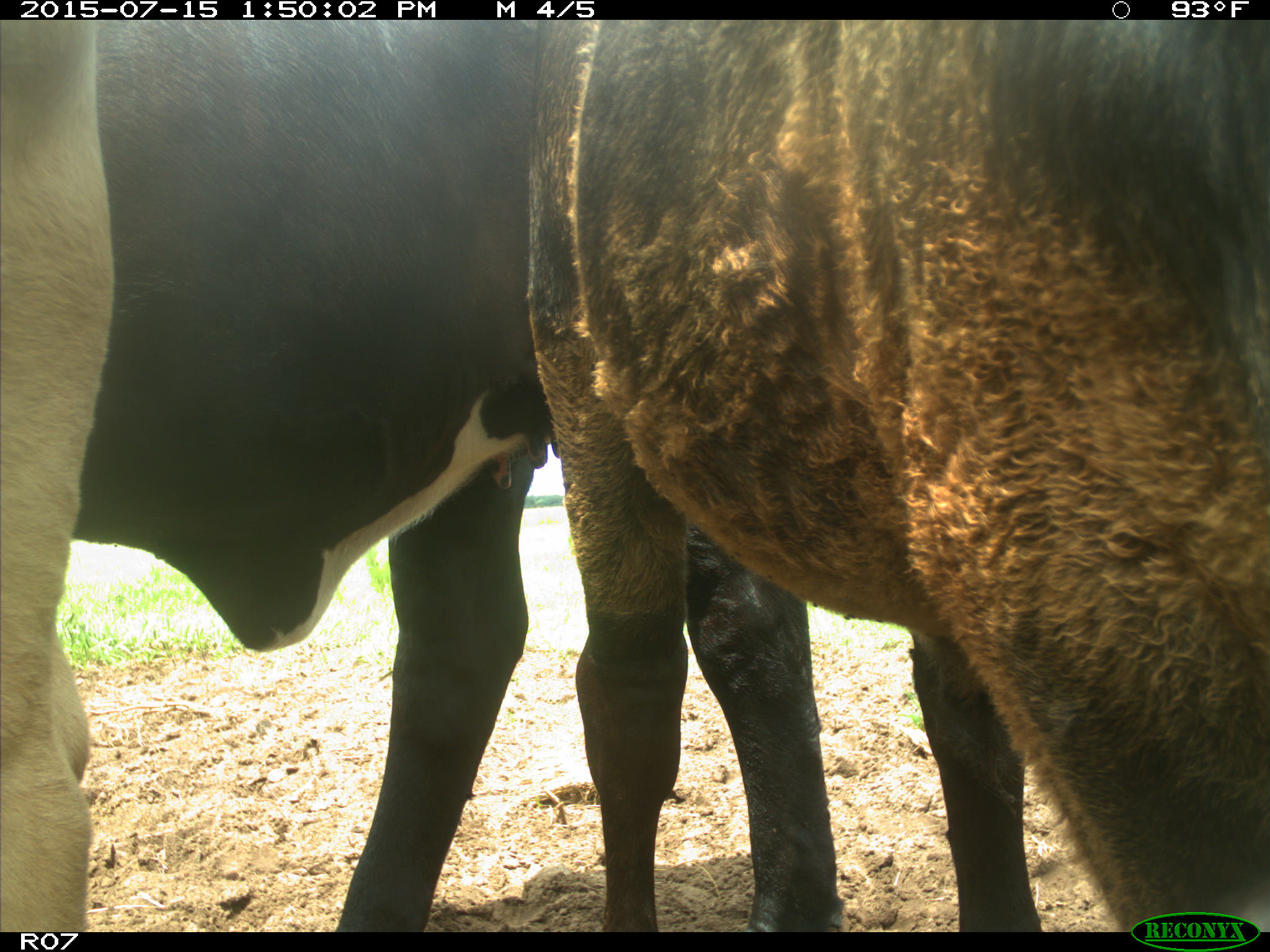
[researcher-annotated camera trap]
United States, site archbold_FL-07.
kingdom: Animalia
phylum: Chordata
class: Mammalia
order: Artiodactyla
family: Bovidae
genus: Bos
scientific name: Bos taurus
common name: domestic cow